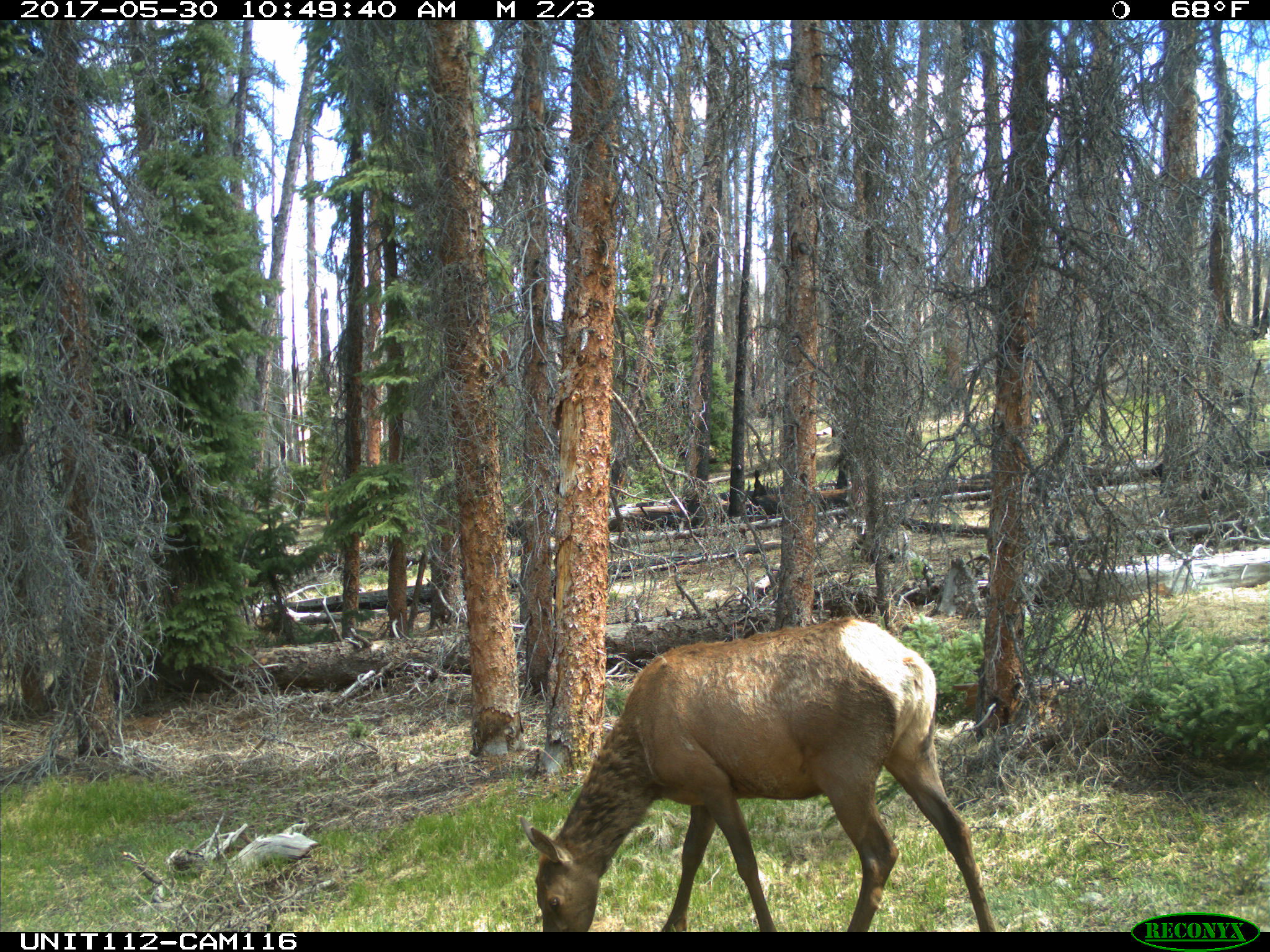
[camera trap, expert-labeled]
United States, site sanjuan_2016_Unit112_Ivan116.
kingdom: Animalia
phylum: Chordata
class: Mammalia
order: Artiodactyla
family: Cervidae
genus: Cervus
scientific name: Cervus elaphus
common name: red deer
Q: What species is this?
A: Cervus elaphus (red deer).